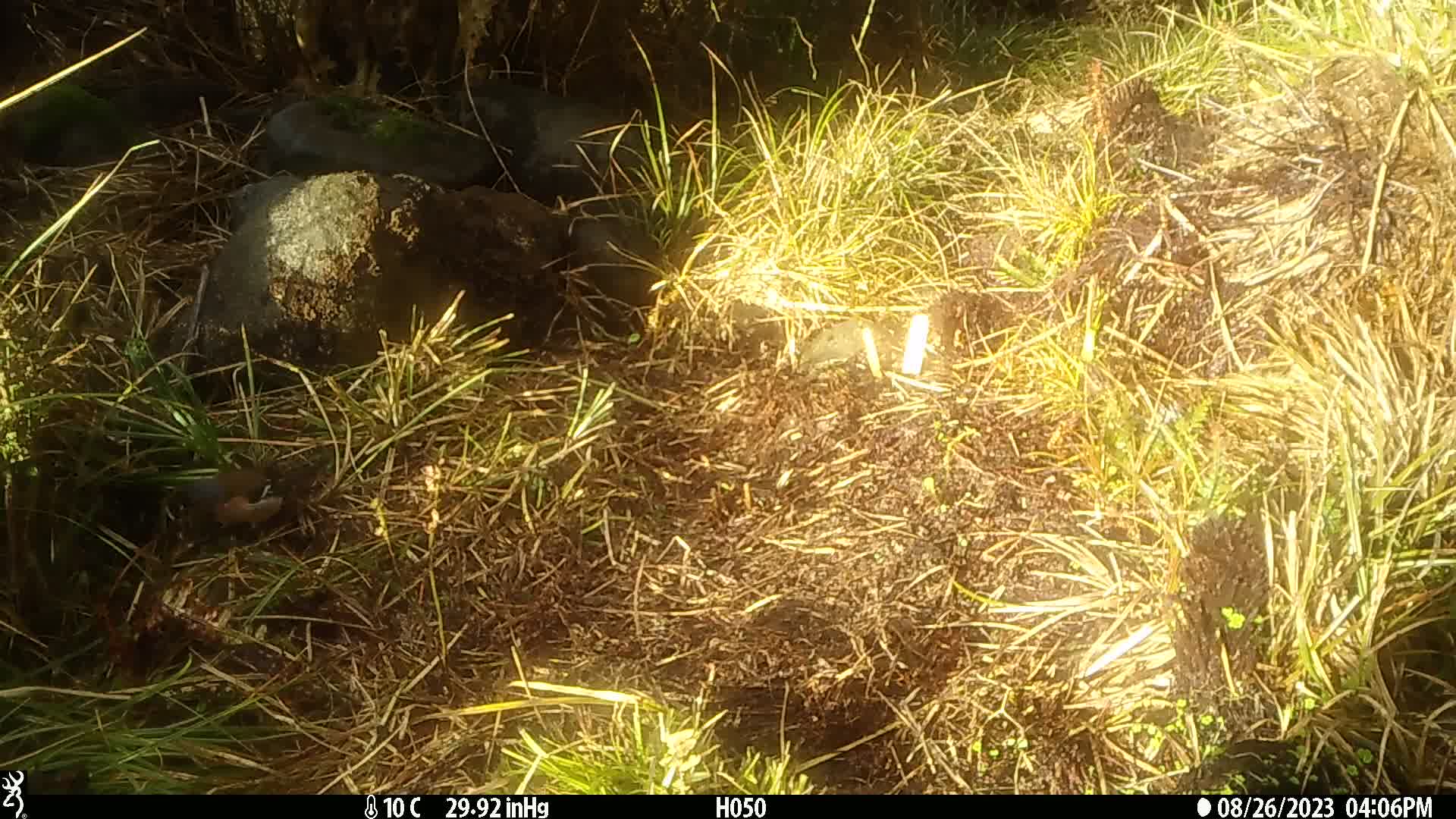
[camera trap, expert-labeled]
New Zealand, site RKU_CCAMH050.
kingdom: Animalia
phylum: Chordata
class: Aves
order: Passeriformes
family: Fringillidae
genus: Fringilla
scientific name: Fringilla coelebs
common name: common chaffinch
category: chaffinch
Chaffinch (common chaffinch) (Fringilla coelebs).